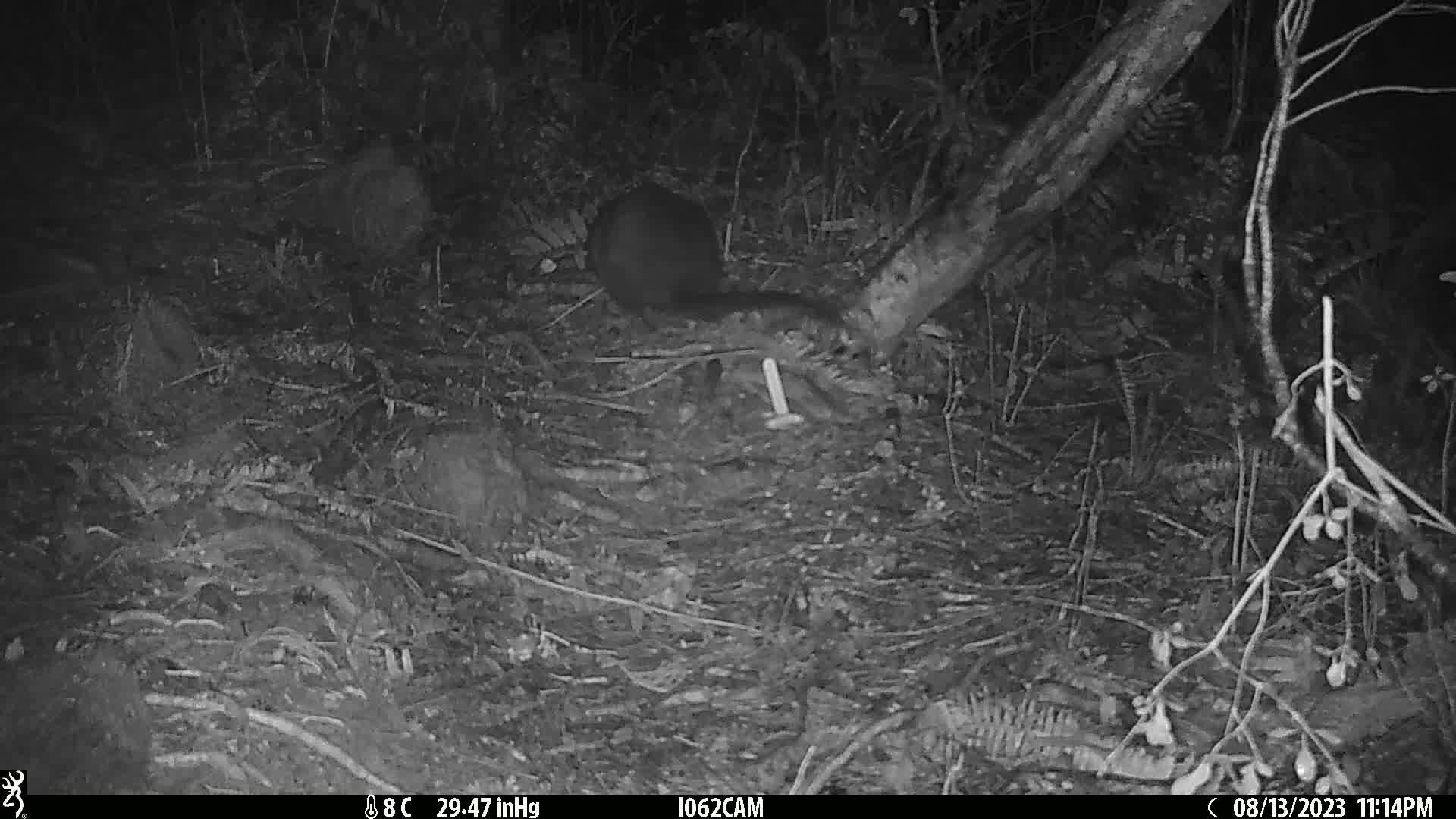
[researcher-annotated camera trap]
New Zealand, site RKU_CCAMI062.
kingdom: Animalia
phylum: Chordata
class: Mammalia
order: Diprotodontia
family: Phalangeridae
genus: Trichosurus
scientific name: Trichosurus vulpecula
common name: common brushtail possum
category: possum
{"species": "possum (common brushtail possum) (Trichosurus vulpecula)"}